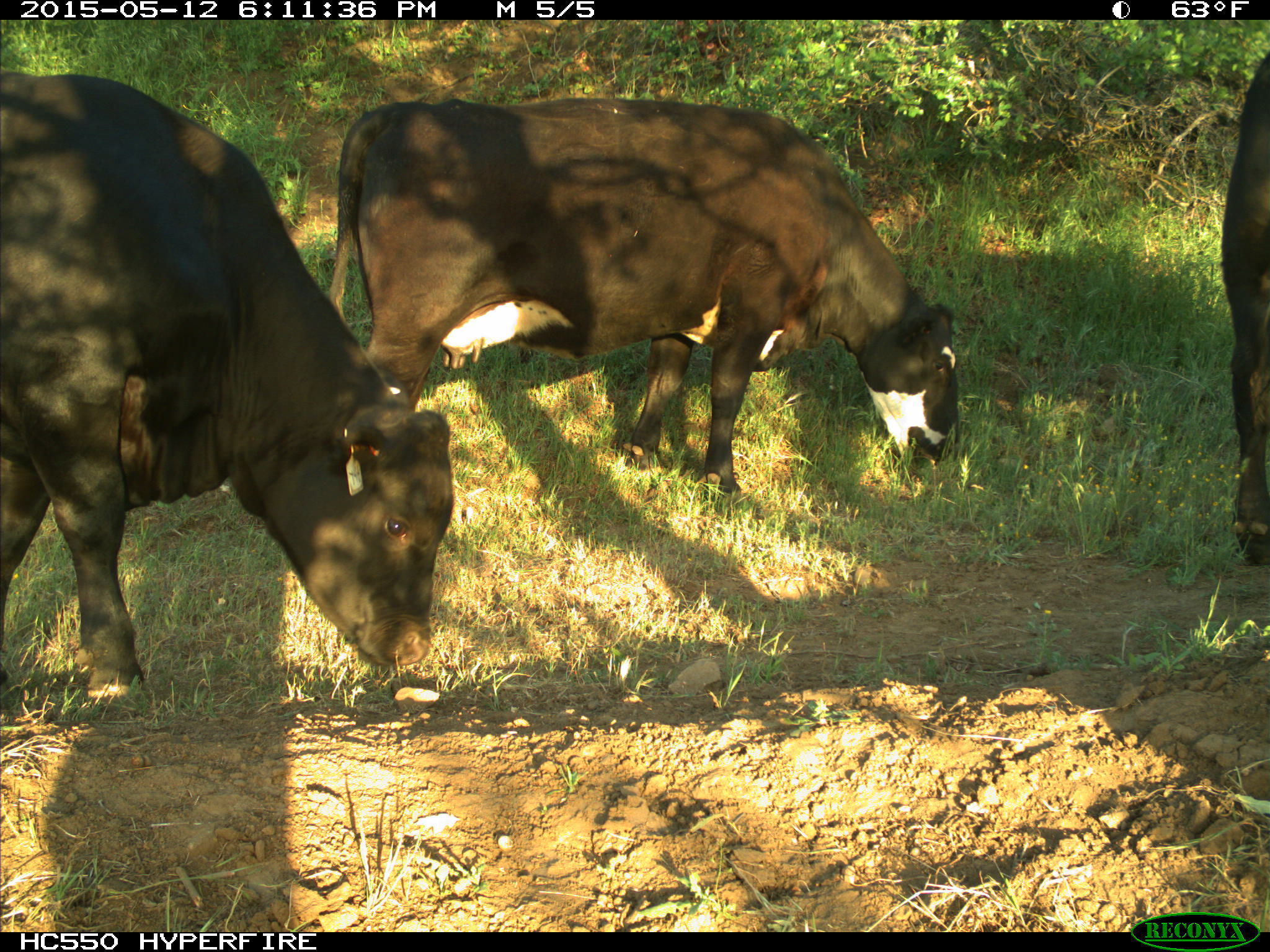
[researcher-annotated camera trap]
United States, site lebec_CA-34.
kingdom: Animalia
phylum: Chordata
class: Mammalia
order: Artiodactyla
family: Bovidae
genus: Bos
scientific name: Bos taurus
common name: domestic cow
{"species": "Bos taurus (domestic cow)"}